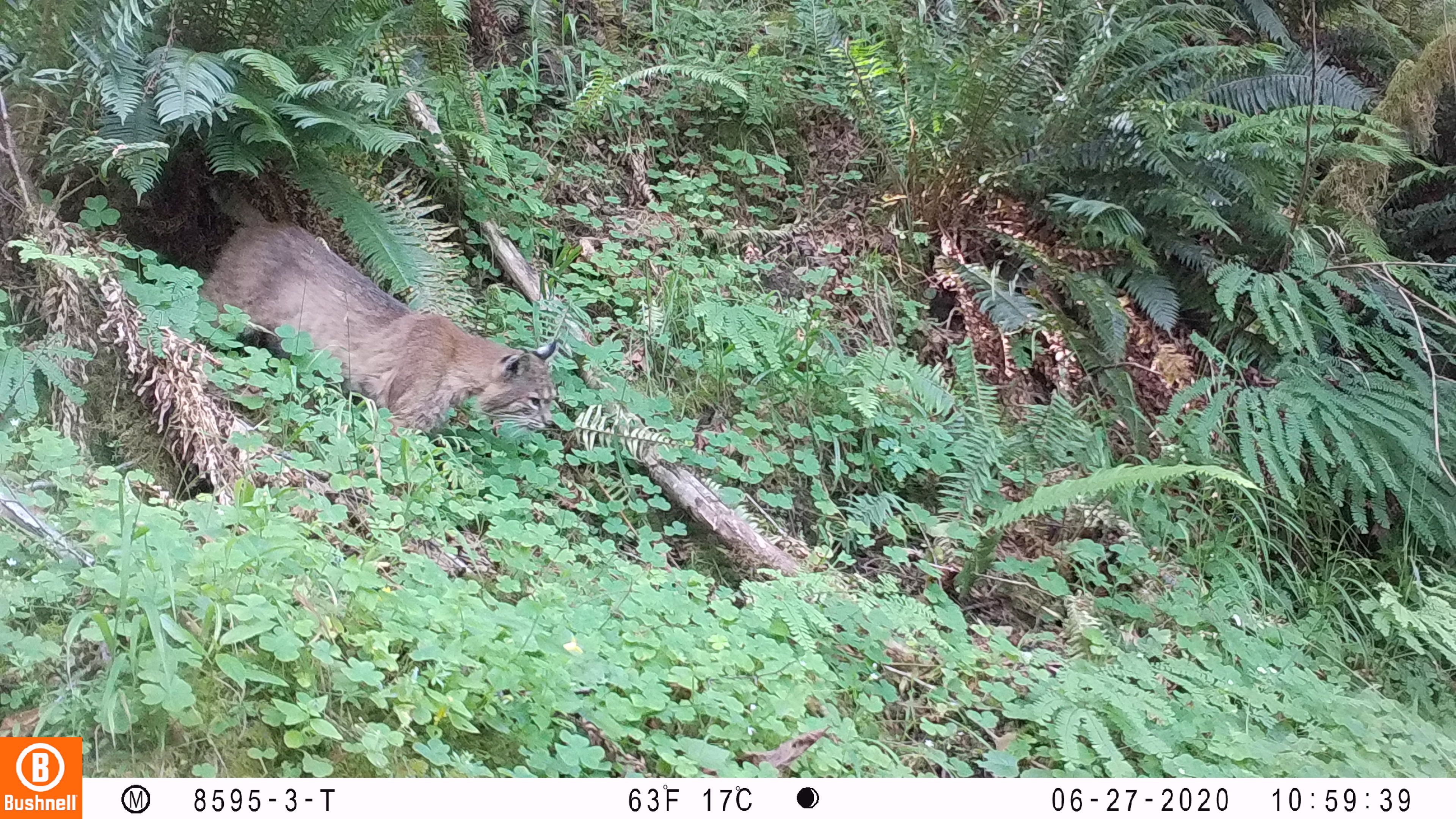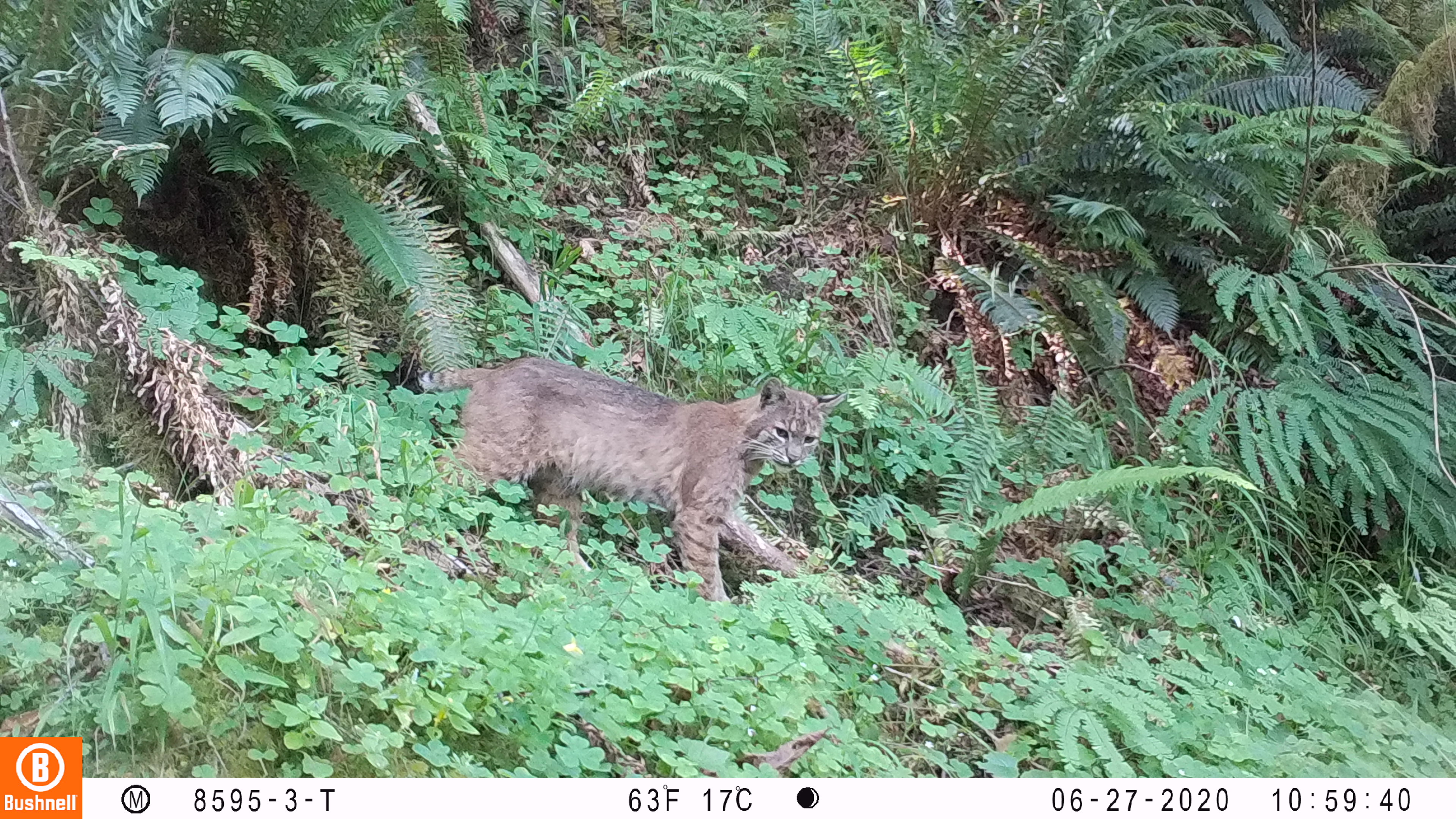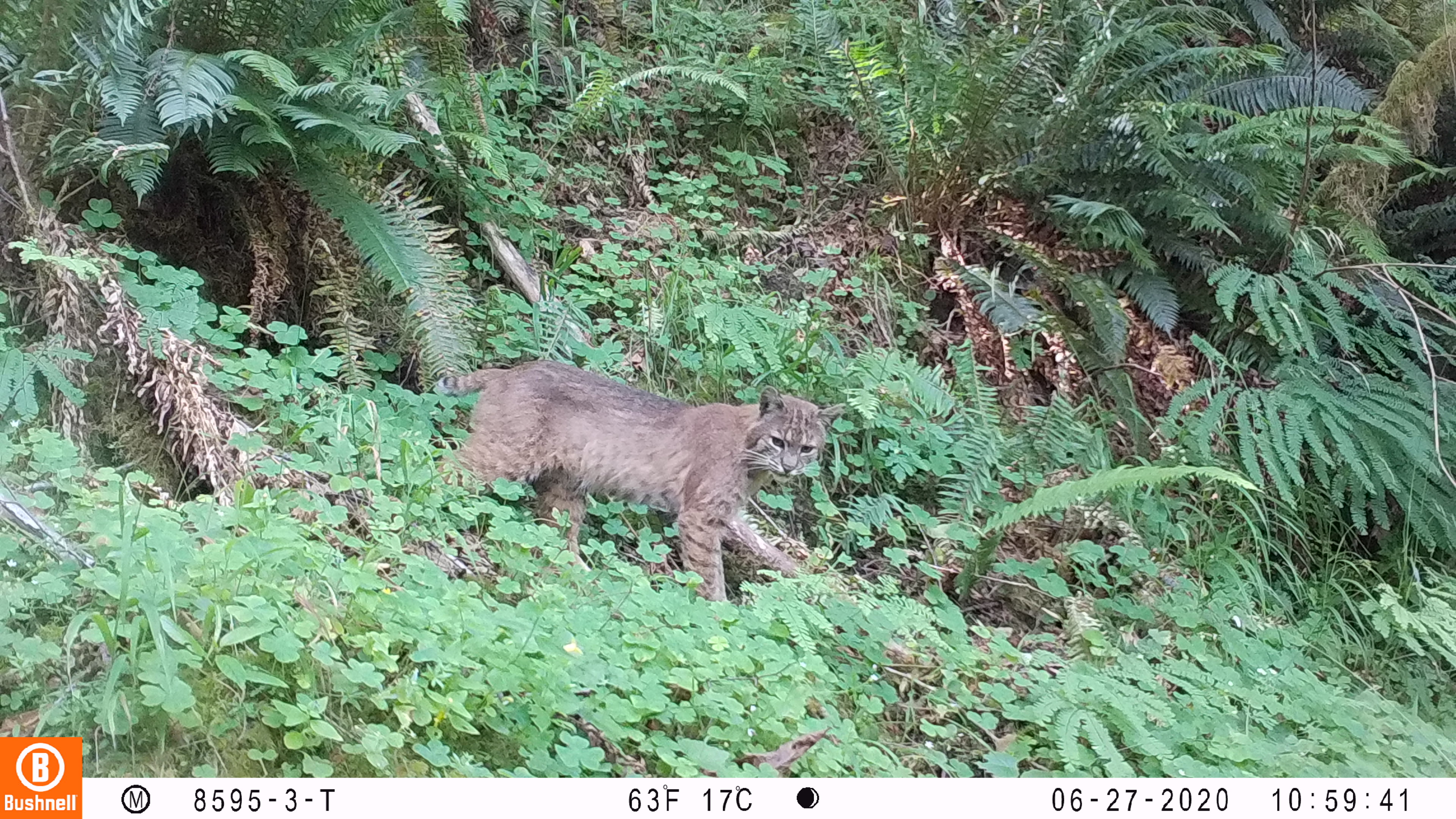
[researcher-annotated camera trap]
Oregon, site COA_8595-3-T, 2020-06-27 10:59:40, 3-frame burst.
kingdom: Animalia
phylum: Chordata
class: Mammalia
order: Carnivora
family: Felidae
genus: Lynx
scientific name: Lynx rufus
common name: bobcat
Bobcat (Lynx rufus).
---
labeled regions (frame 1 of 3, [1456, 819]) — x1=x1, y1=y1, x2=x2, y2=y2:
bobcat: x1=194, y1=167, x2=568, y2=449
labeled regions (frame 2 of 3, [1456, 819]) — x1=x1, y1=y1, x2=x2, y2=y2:
bobcat: x1=411, y1=344, x2=846, y2=619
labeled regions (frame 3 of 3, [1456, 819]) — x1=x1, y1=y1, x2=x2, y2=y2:
bobcat: x1=425, y1=341, x2=858, y2=609